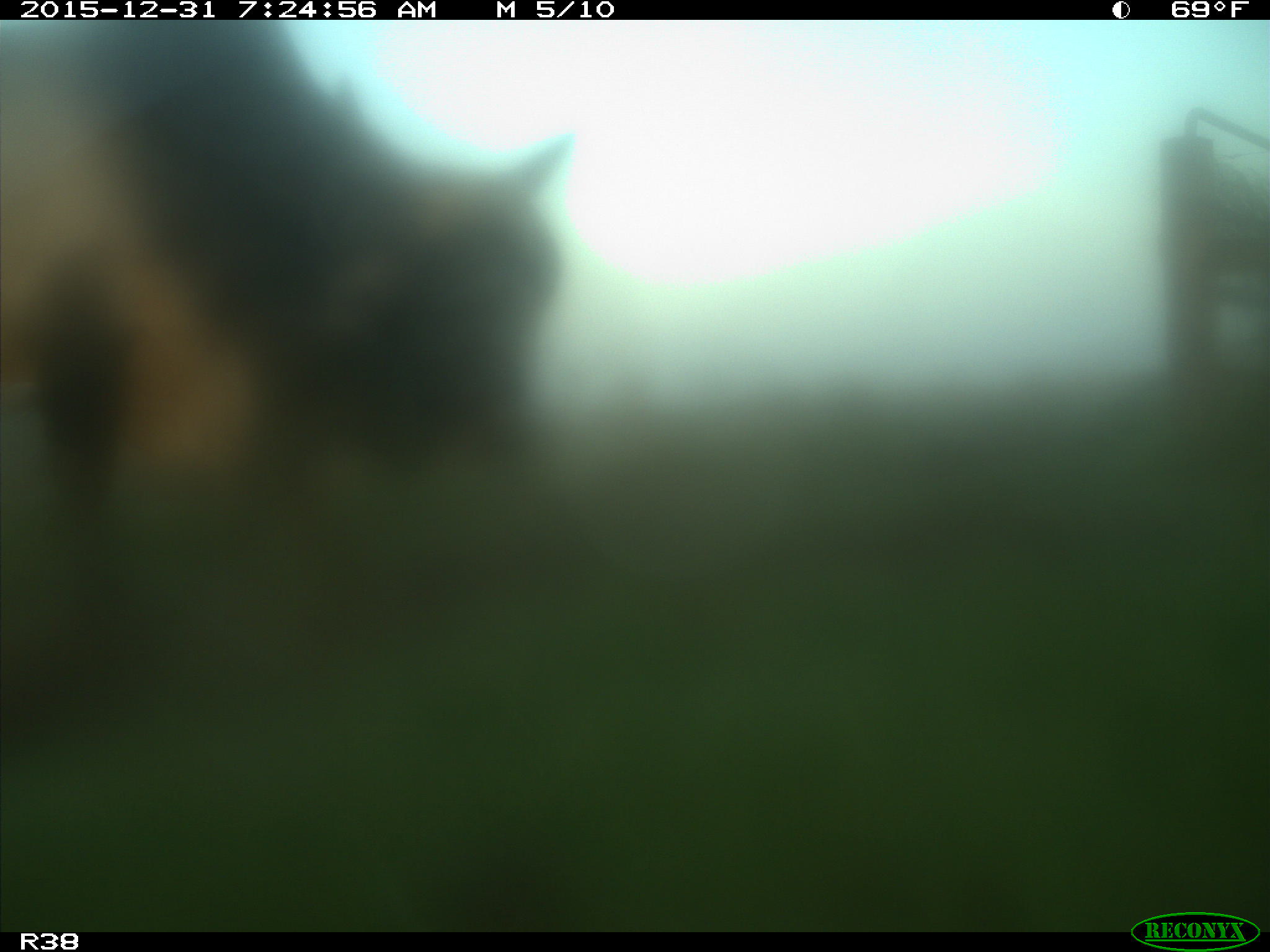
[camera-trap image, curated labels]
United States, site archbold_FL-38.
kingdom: Animalia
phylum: Chordata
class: Mammalia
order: Artiodactyla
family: Bovidae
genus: Bos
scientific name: Bos taurus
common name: domestic cow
Bos taurus (domestic cow).